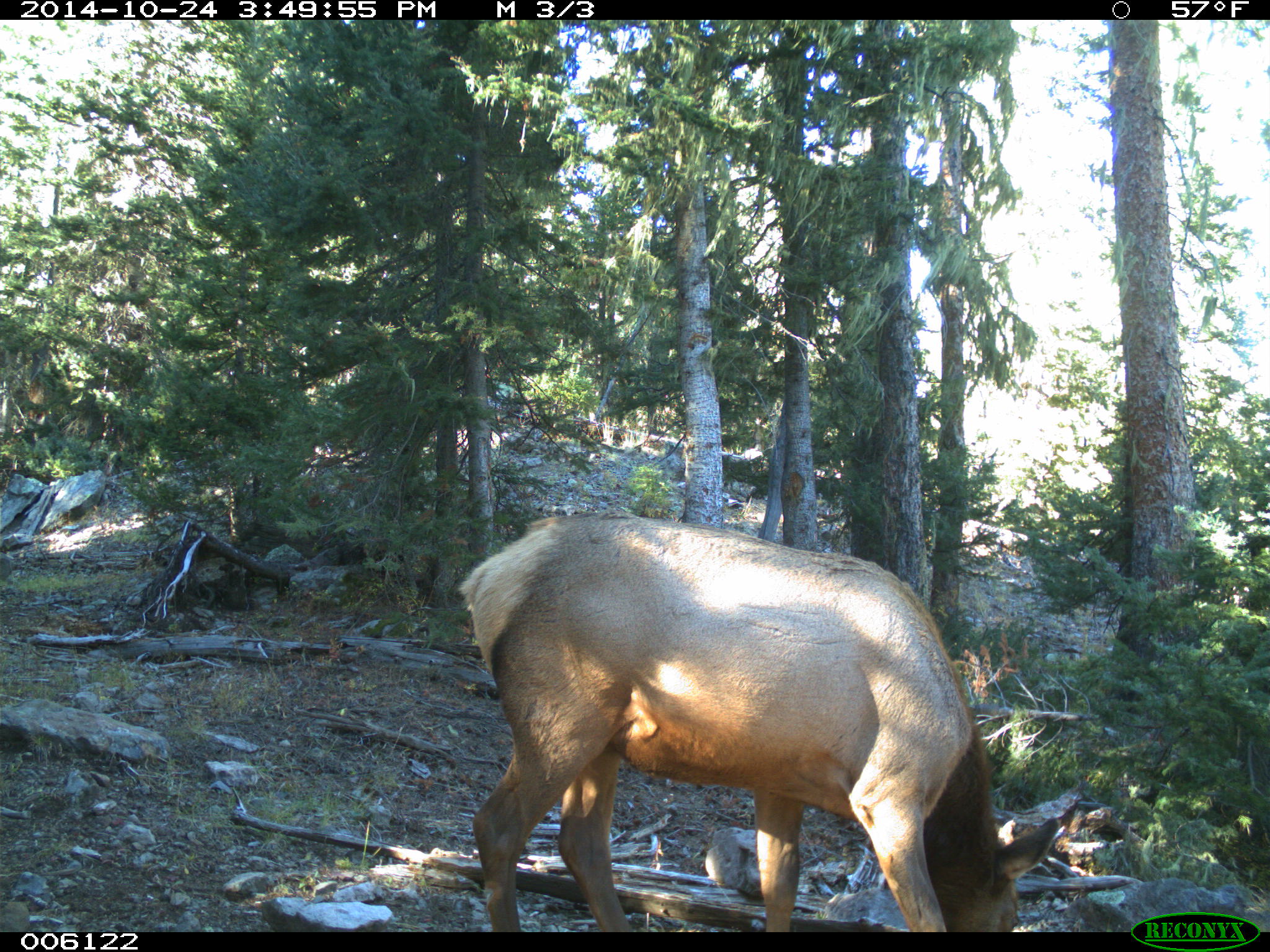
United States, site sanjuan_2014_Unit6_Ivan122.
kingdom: Animalia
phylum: Chordata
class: Mammalia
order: Artiodactyla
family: Cervidae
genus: Cervus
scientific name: Cervus elaphus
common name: red deer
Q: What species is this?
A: Cervus elaphus (red deer).